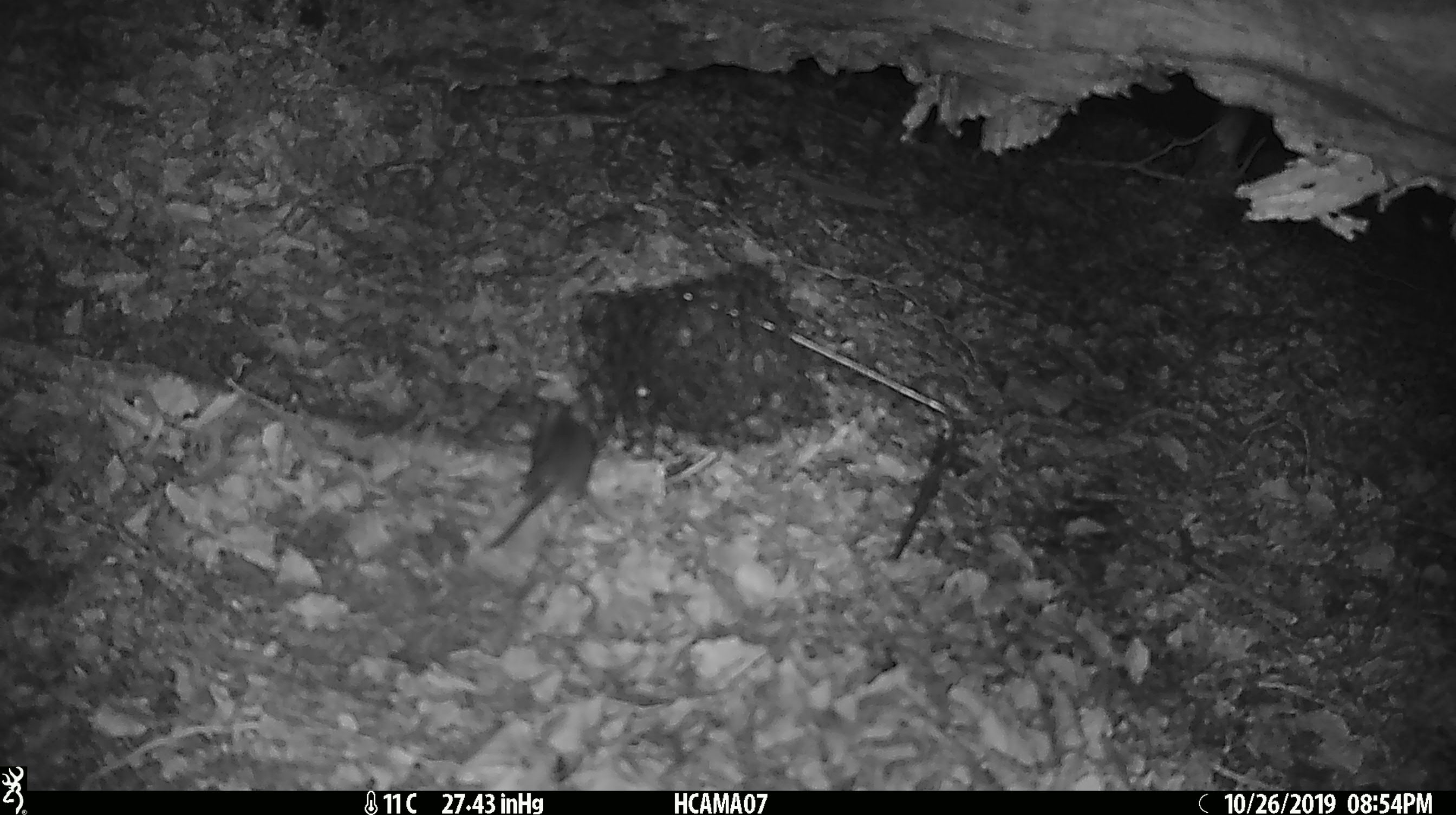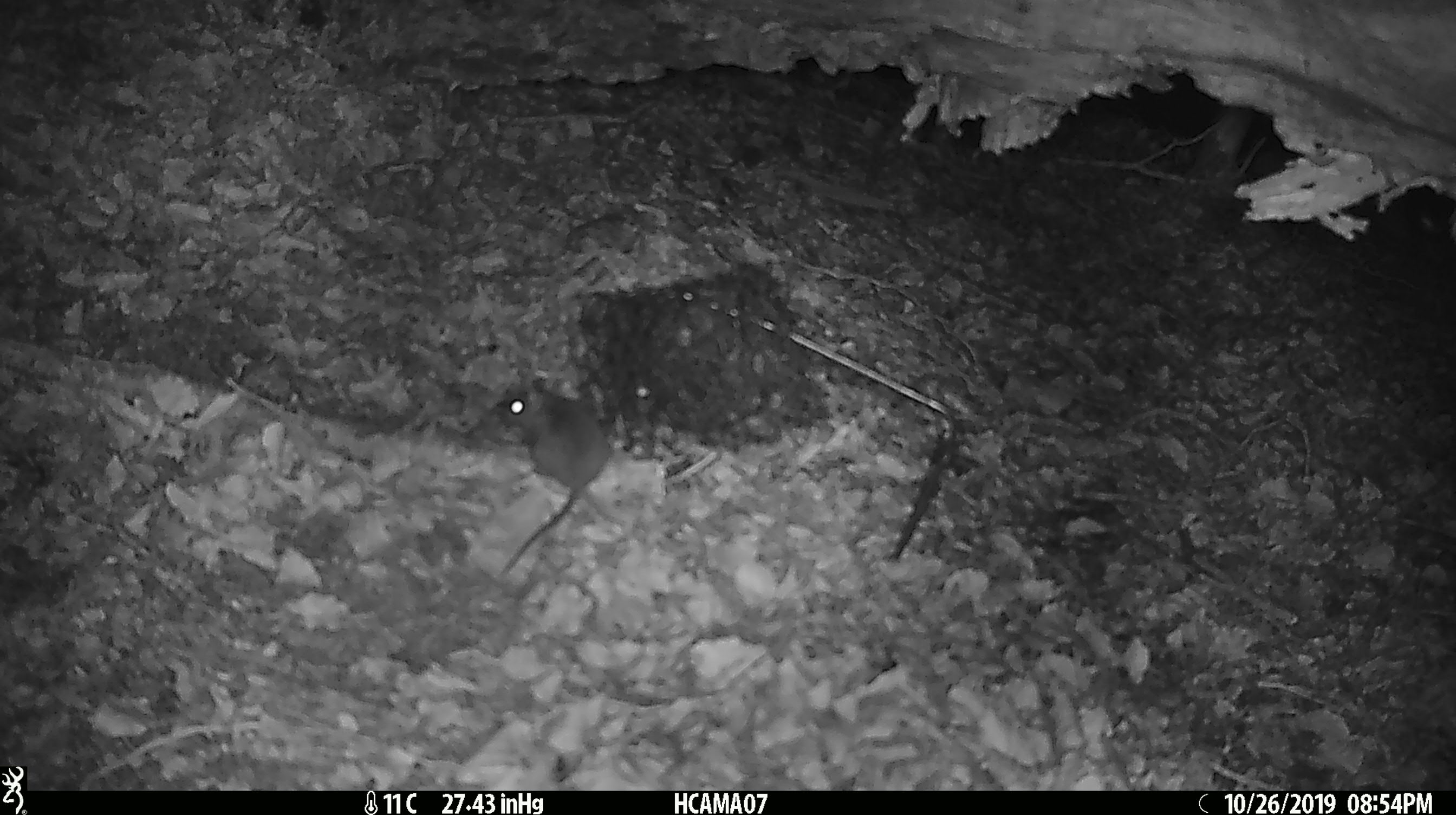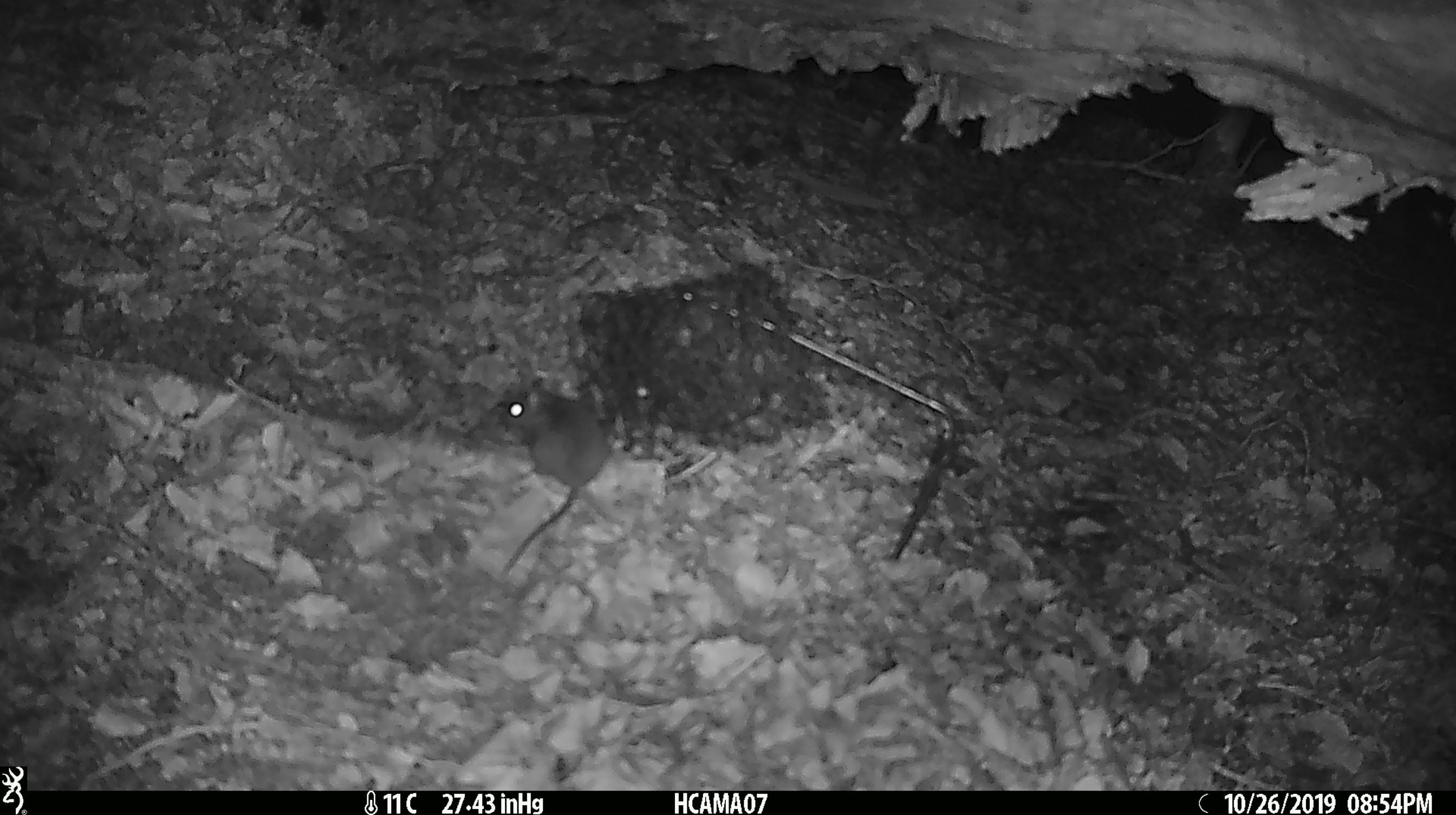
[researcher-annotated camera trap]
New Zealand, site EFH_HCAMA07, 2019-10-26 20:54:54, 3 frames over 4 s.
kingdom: Animalia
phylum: Chordata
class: Mammalia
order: Rodentia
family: Muridae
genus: Mus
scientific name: Mus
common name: mouse